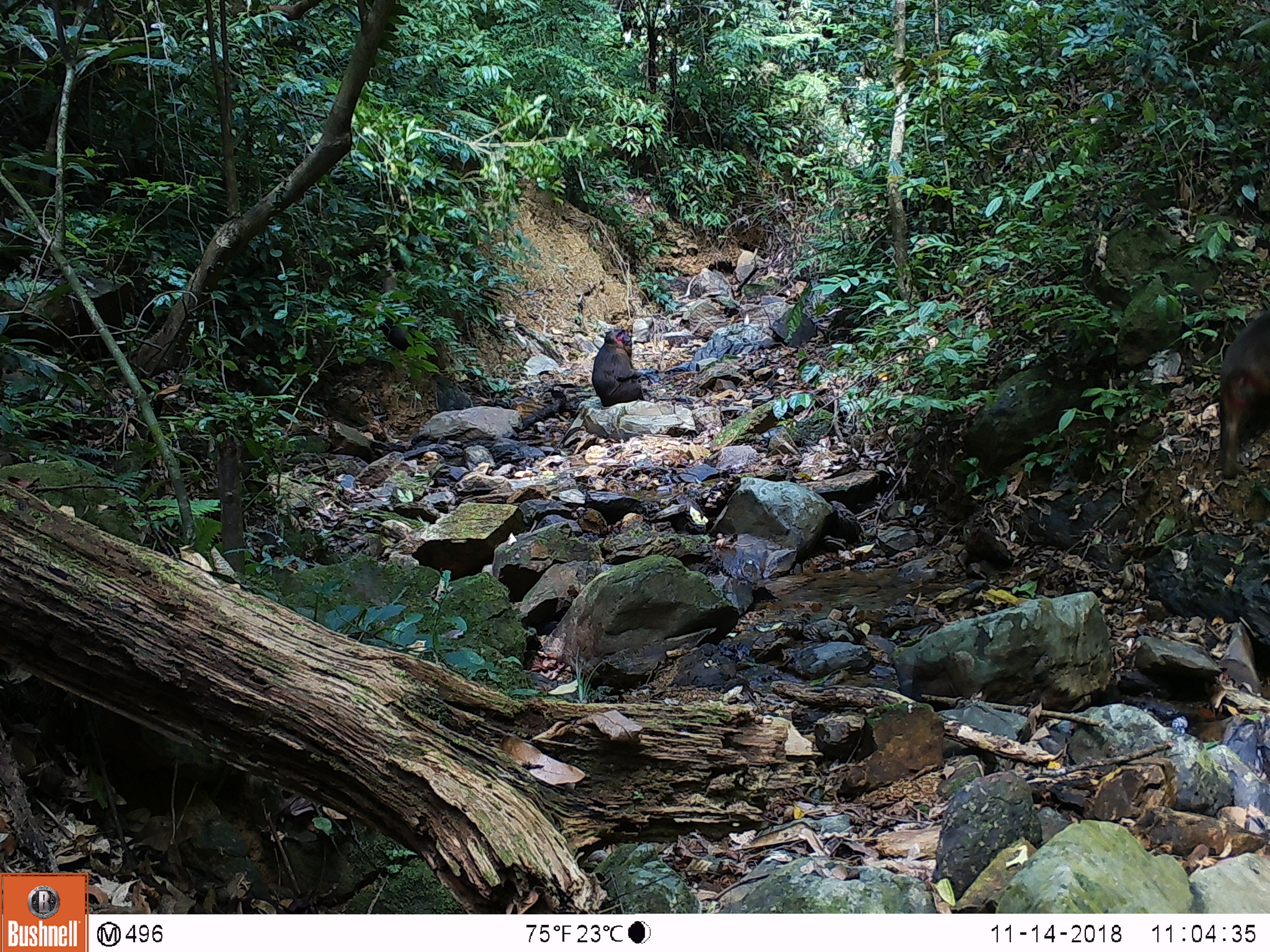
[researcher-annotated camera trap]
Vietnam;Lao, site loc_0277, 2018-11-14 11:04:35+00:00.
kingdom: Animalia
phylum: Chordata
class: Mammalia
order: Primates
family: Cercopithecidae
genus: Macaca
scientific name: Macaca arctoides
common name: stump-tailed macaque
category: stump tailed macaque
Stump tailed macaque (stump-tailed macaque) (Macaca arctoides). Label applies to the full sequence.